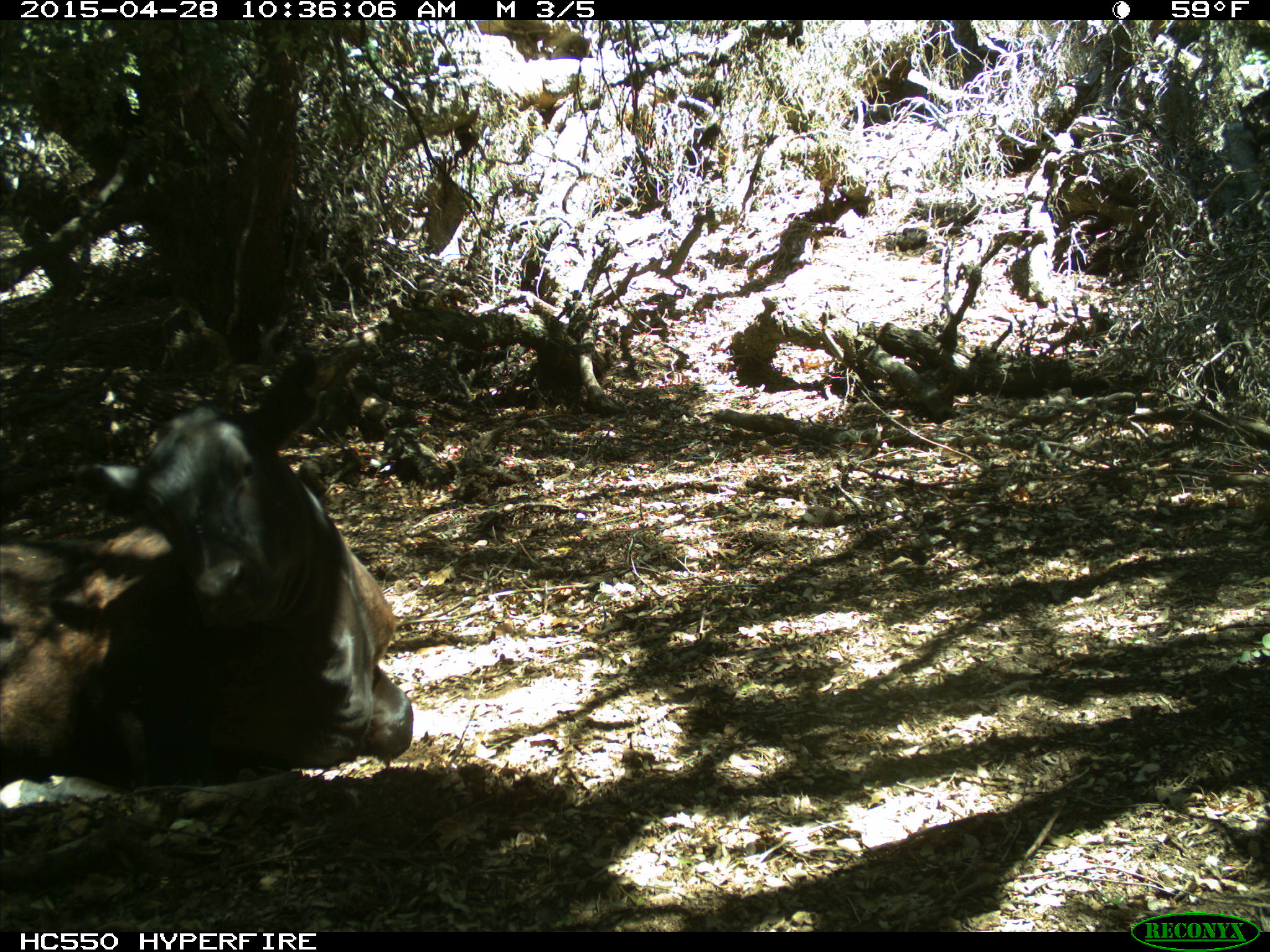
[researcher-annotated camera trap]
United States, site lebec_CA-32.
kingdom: Animalia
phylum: Chordata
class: Mammalia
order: Artiodactyla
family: Bovidae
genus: Bos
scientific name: Bos taurus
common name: domestic cow